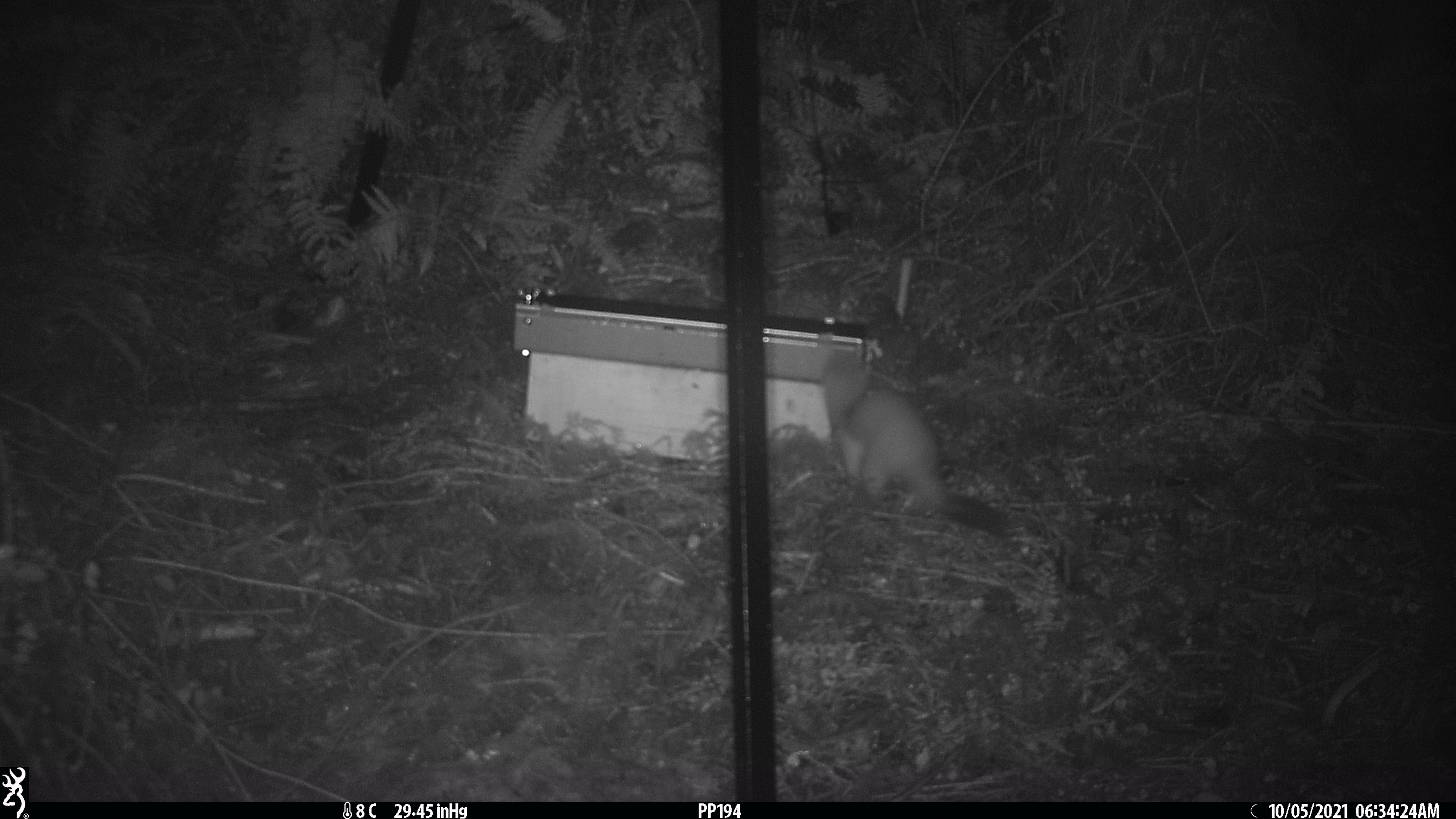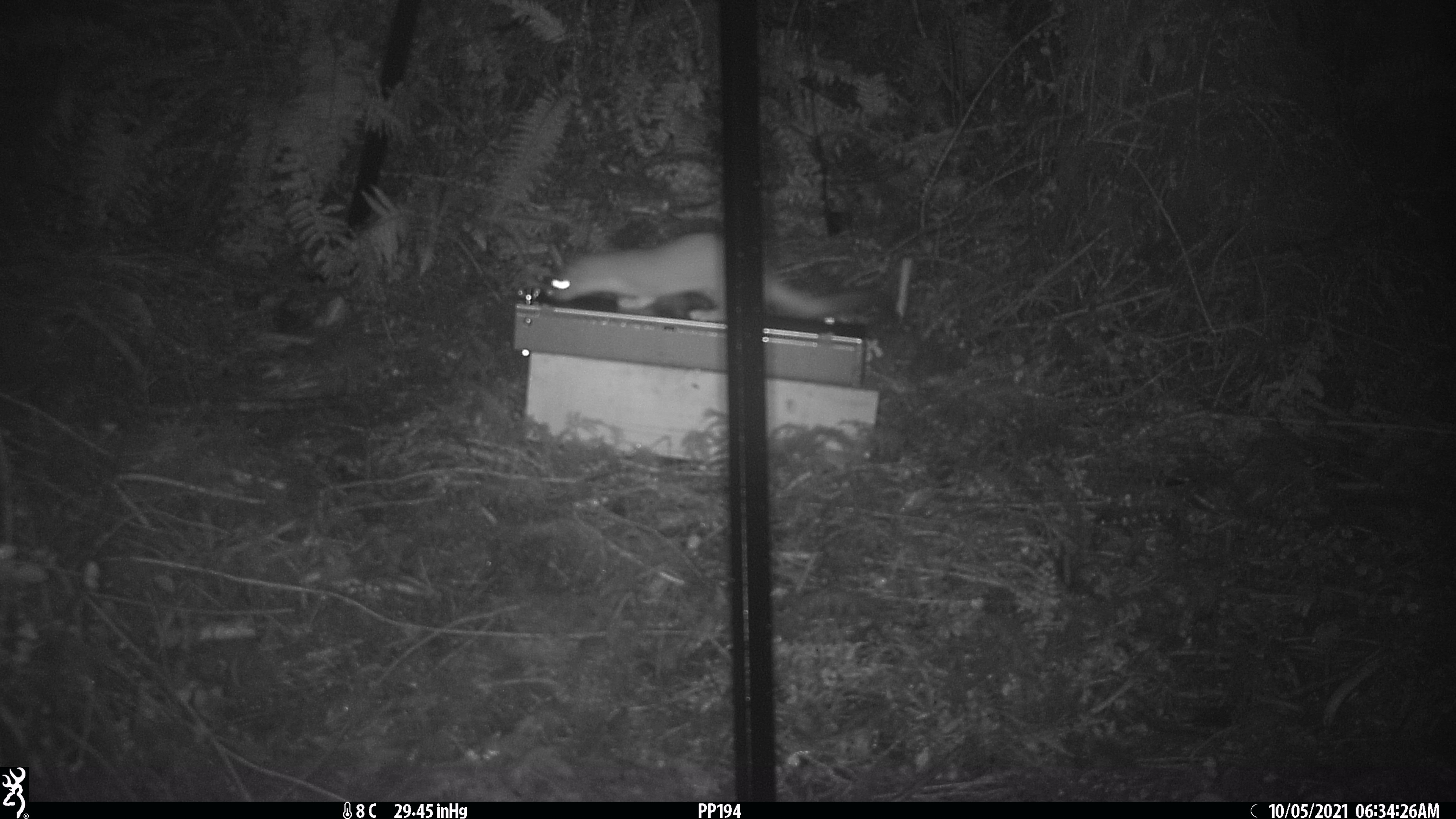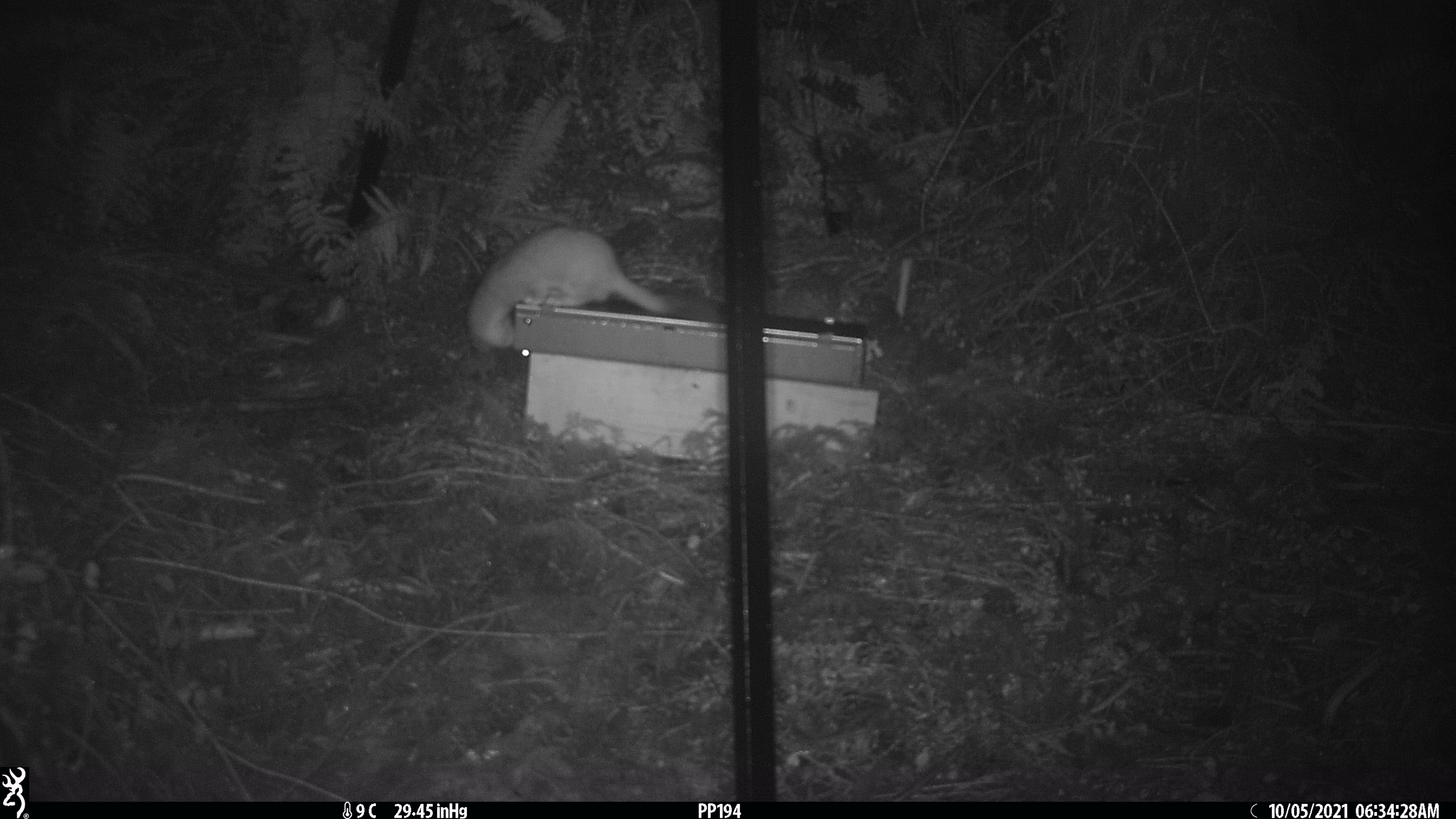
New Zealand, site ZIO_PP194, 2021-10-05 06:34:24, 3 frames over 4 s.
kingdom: Animalia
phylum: Chordata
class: Mammalia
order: Carnivora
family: Mustelidae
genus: Mustela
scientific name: Mustela erminea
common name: stoat